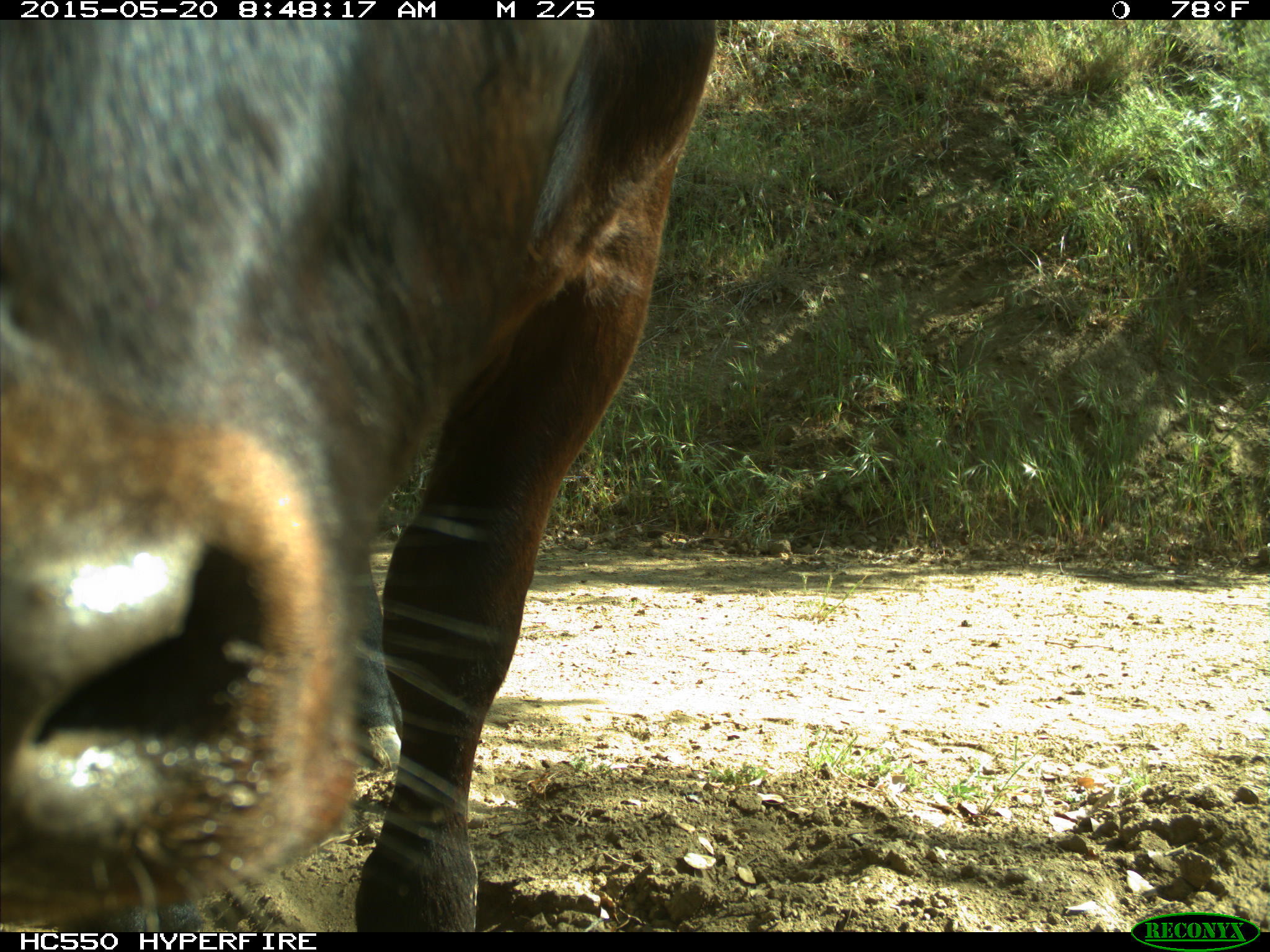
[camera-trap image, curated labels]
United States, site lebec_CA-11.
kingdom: Animalia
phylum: Chordata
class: Mammalia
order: Artiodactyla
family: Bovidae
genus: Bos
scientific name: Bos taurus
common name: domestic cow